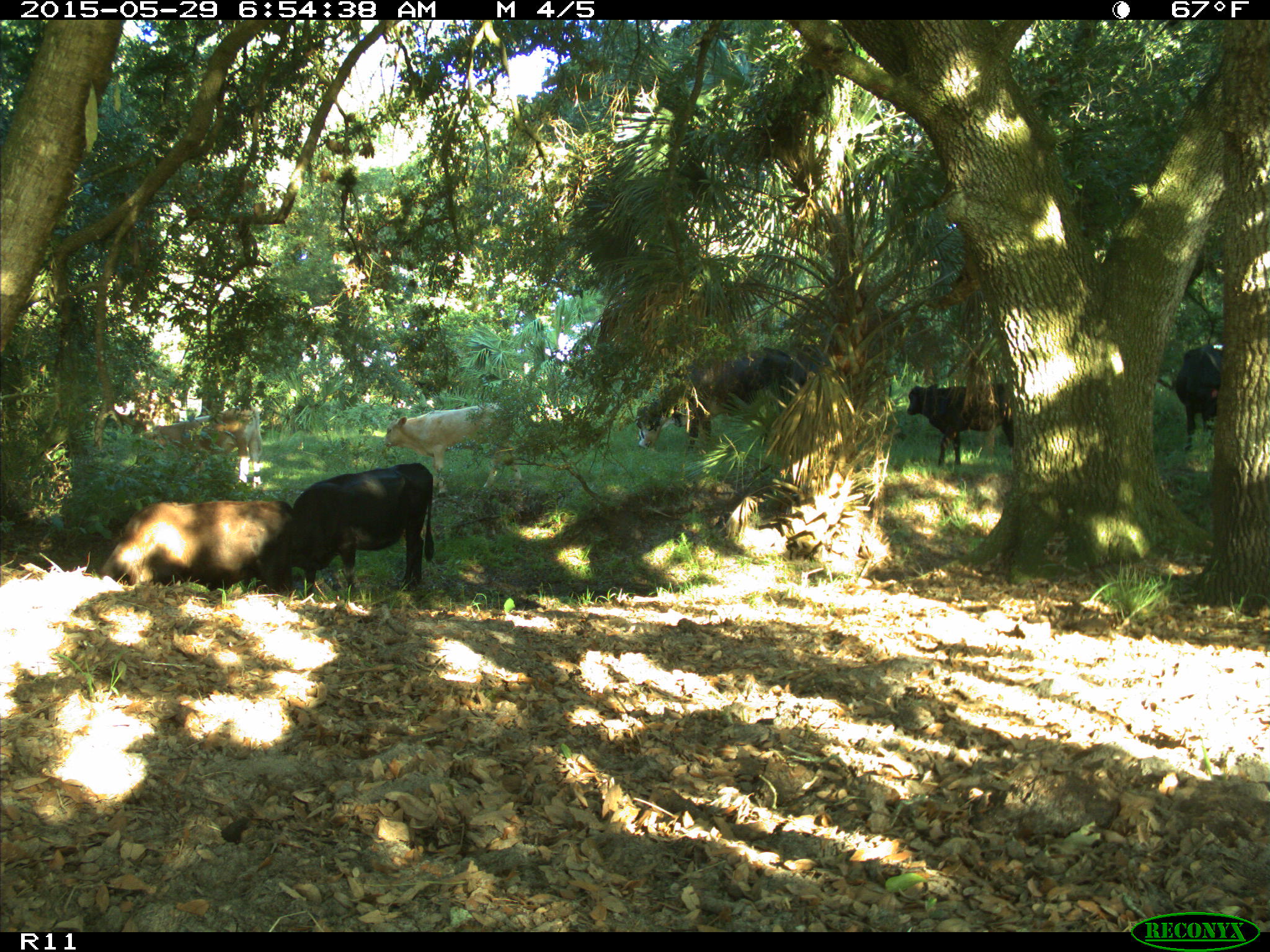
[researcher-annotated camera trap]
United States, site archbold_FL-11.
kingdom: Animalia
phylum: Chordata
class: Mammalia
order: Artiodactyla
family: Bovidae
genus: Bos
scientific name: Bos taurus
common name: domestic cow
Bos taurus (domestic cow).